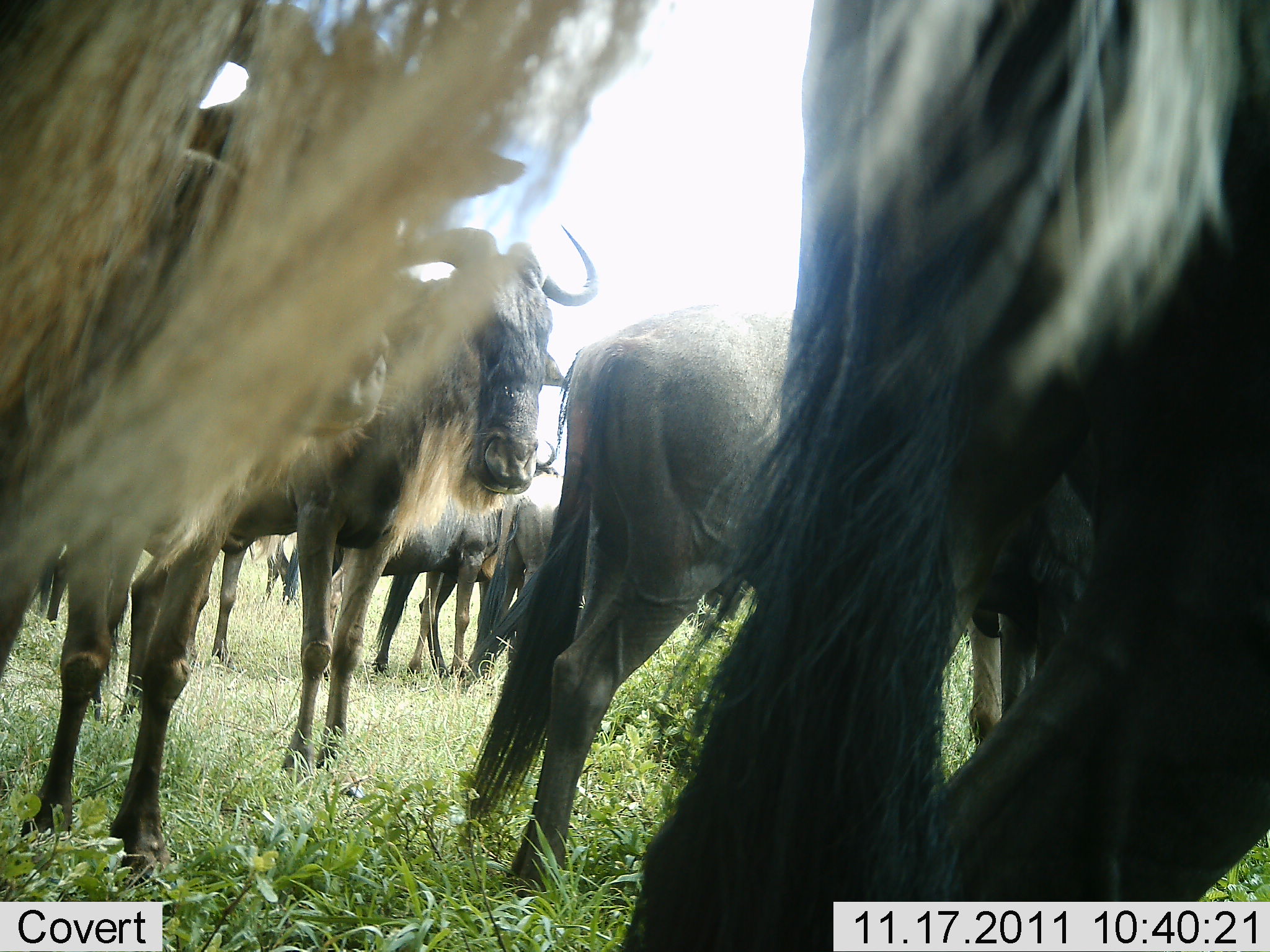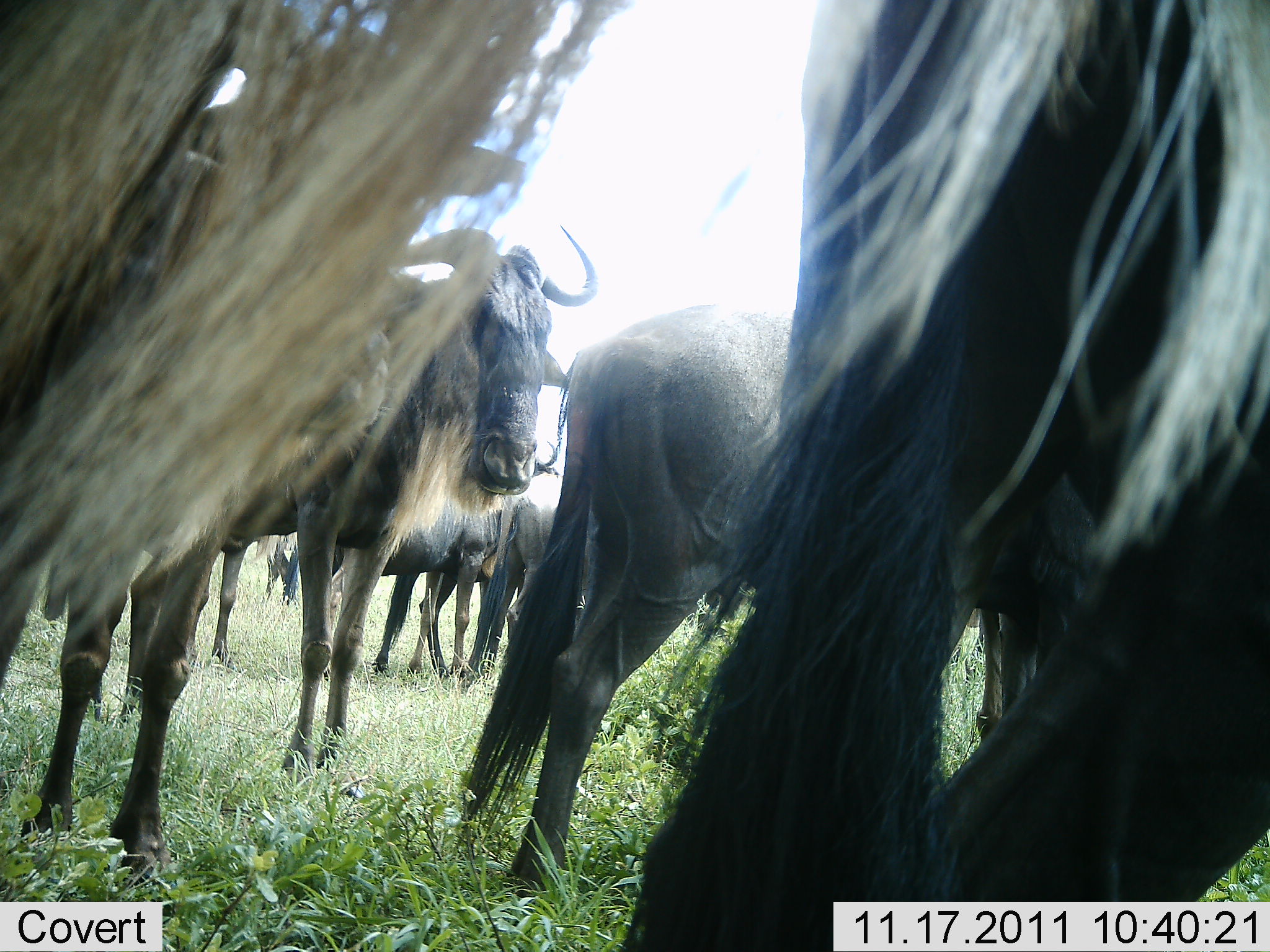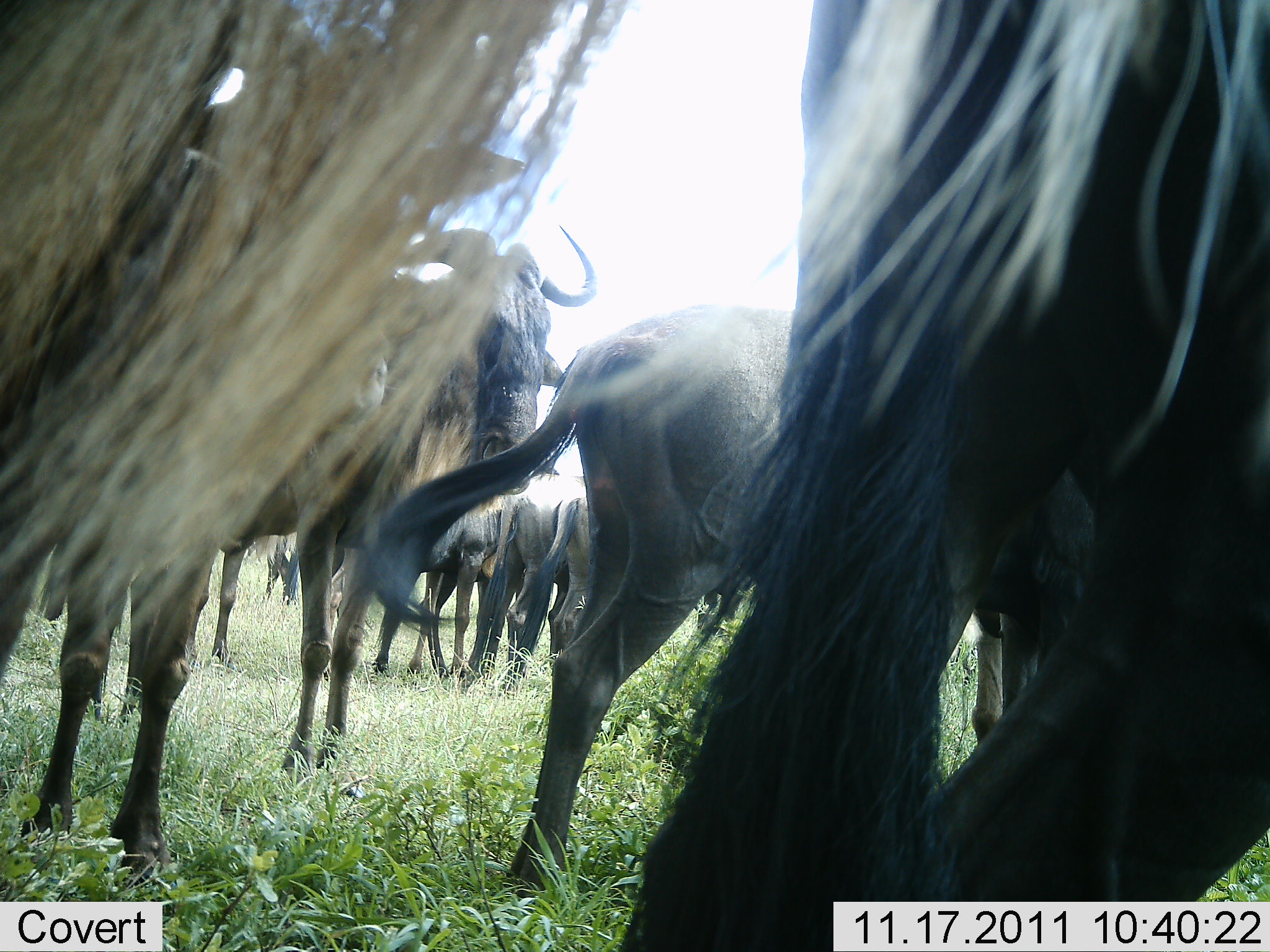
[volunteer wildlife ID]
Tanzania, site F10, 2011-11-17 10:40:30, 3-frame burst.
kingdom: Animalia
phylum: Chordata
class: Mammalia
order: Artiodactyla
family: Bovidae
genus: Connochaetes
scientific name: Connochaetes taurinus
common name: blue wildebeest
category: wildebeest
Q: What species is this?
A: Wildebeest (blue wildebeest) (Connochaetes taurinus).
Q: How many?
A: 10.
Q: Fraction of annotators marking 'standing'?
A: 100%.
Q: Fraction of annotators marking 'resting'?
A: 0%.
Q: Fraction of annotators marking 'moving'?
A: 8%.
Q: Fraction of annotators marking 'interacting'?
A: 8%.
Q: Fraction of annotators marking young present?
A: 0%.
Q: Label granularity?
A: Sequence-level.